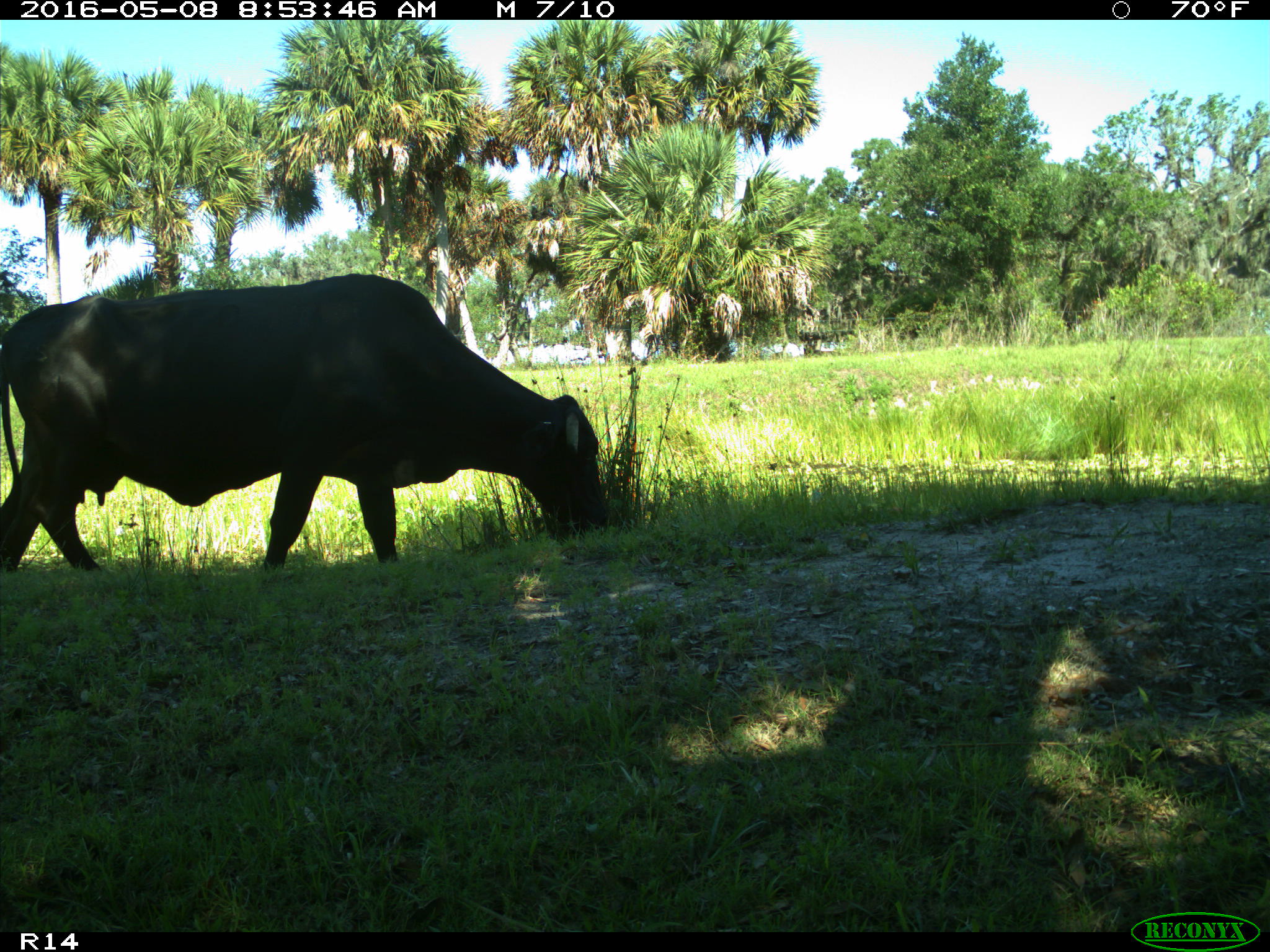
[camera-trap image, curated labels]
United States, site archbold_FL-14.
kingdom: Animalia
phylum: Chordata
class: Mammalia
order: Artiodactyla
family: Bovidae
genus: Bos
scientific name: Bos taurus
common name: domestic cow